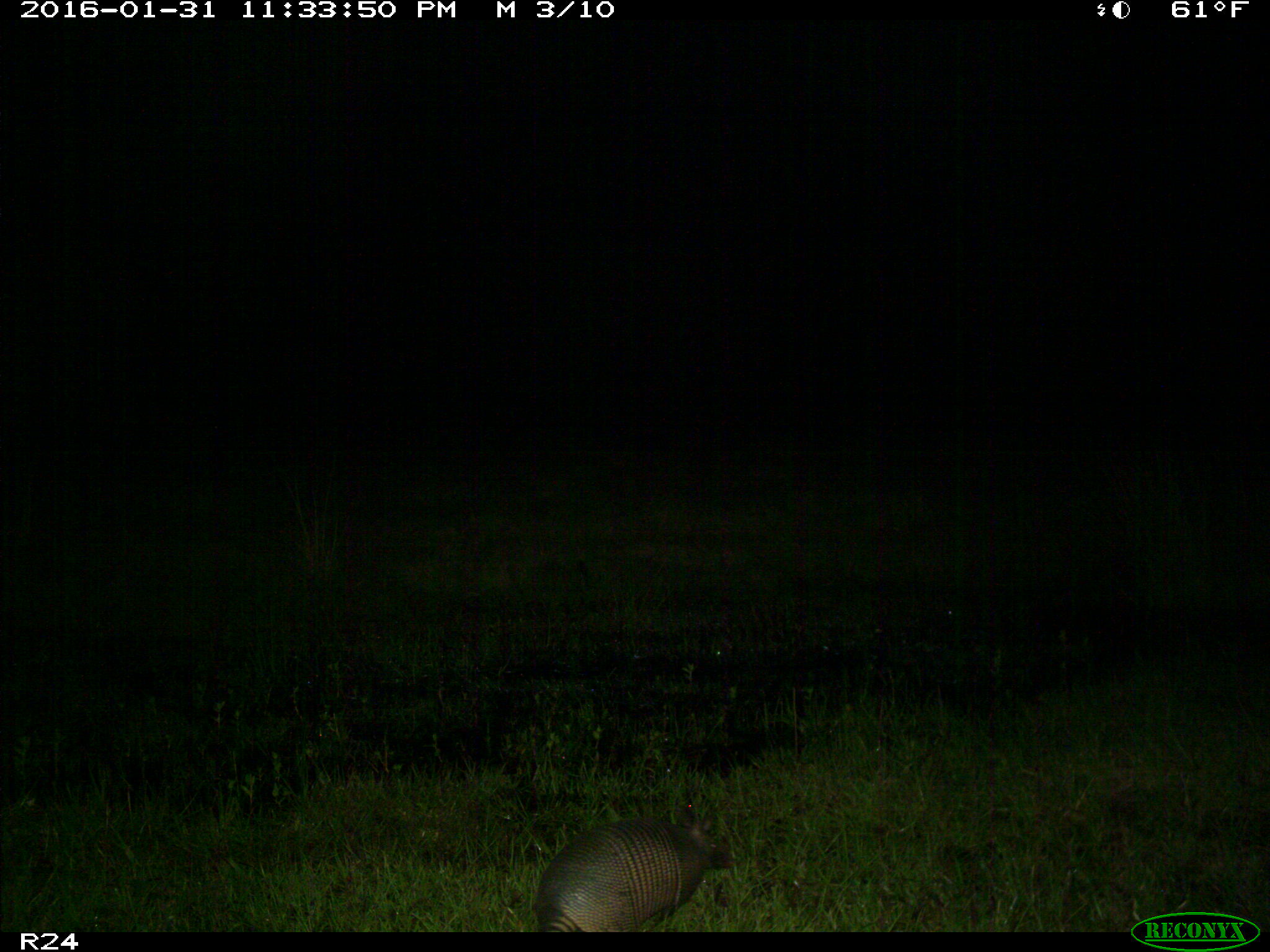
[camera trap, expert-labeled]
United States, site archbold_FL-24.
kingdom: Animalia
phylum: Chordata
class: Mammalia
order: Cingulata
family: Dasypodidae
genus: Dasypus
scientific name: Dasypus novemcinctus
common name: nine-banded armadillo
Dasypus novemcinctus (nine-banded armadillo).